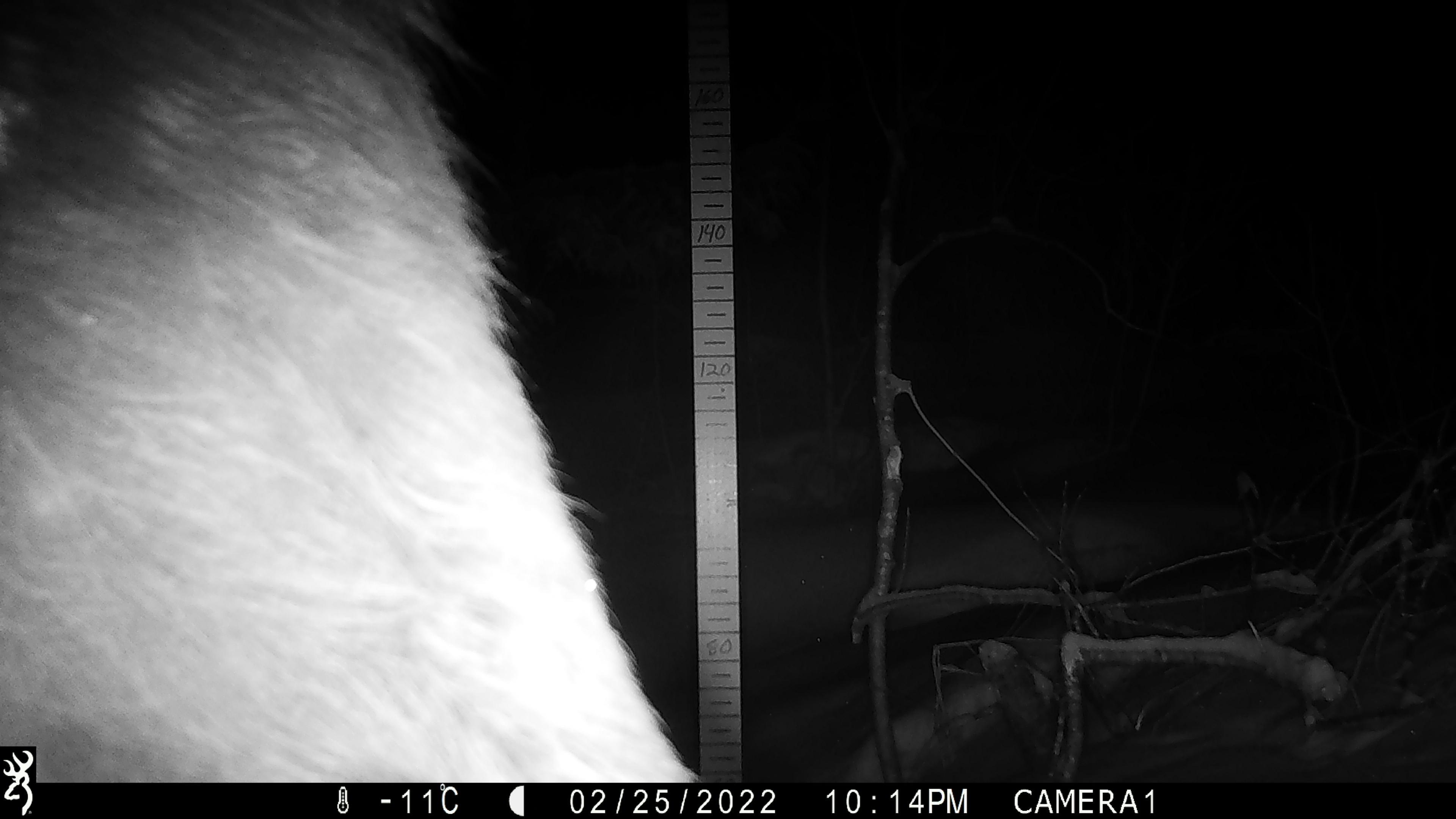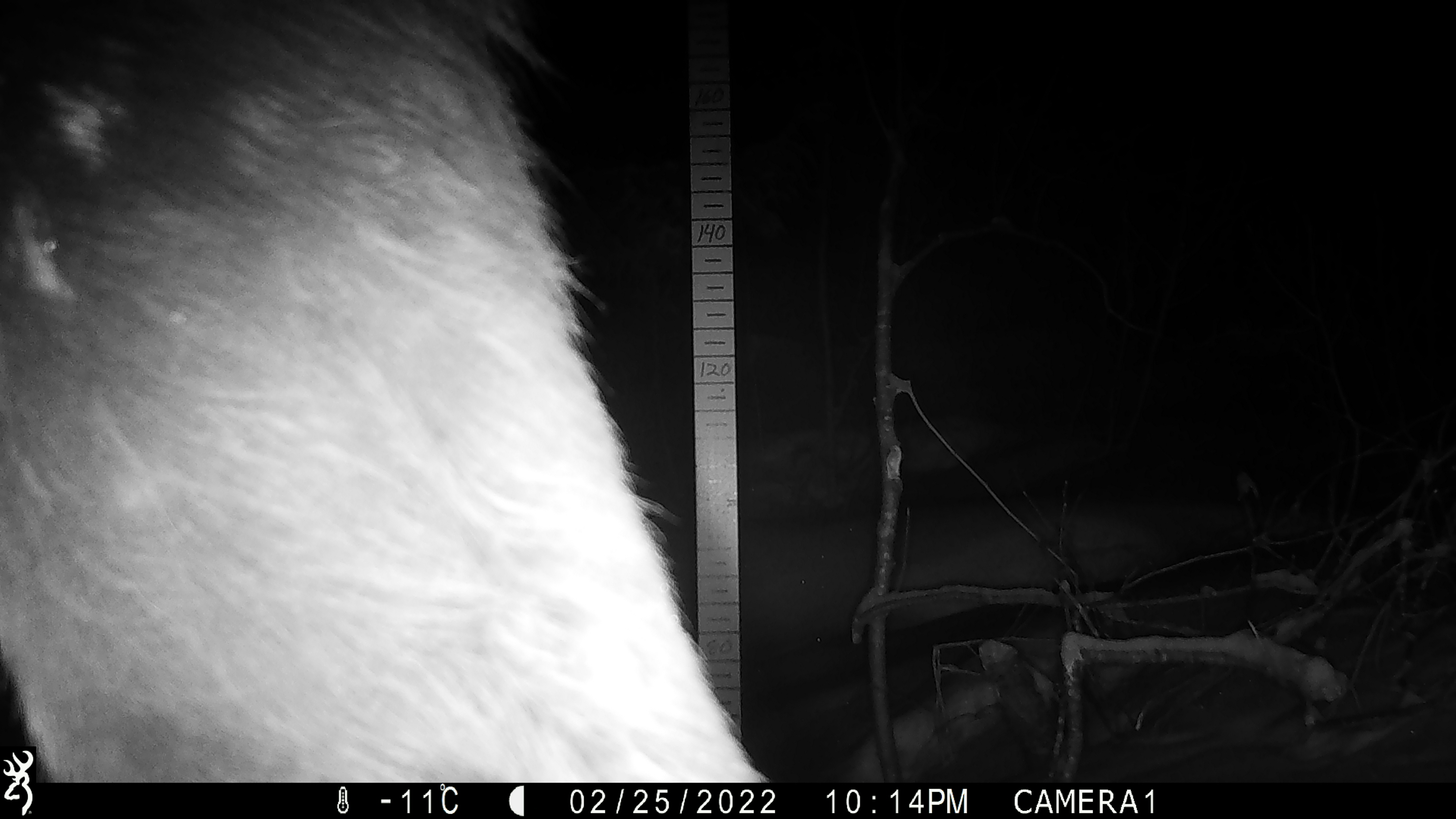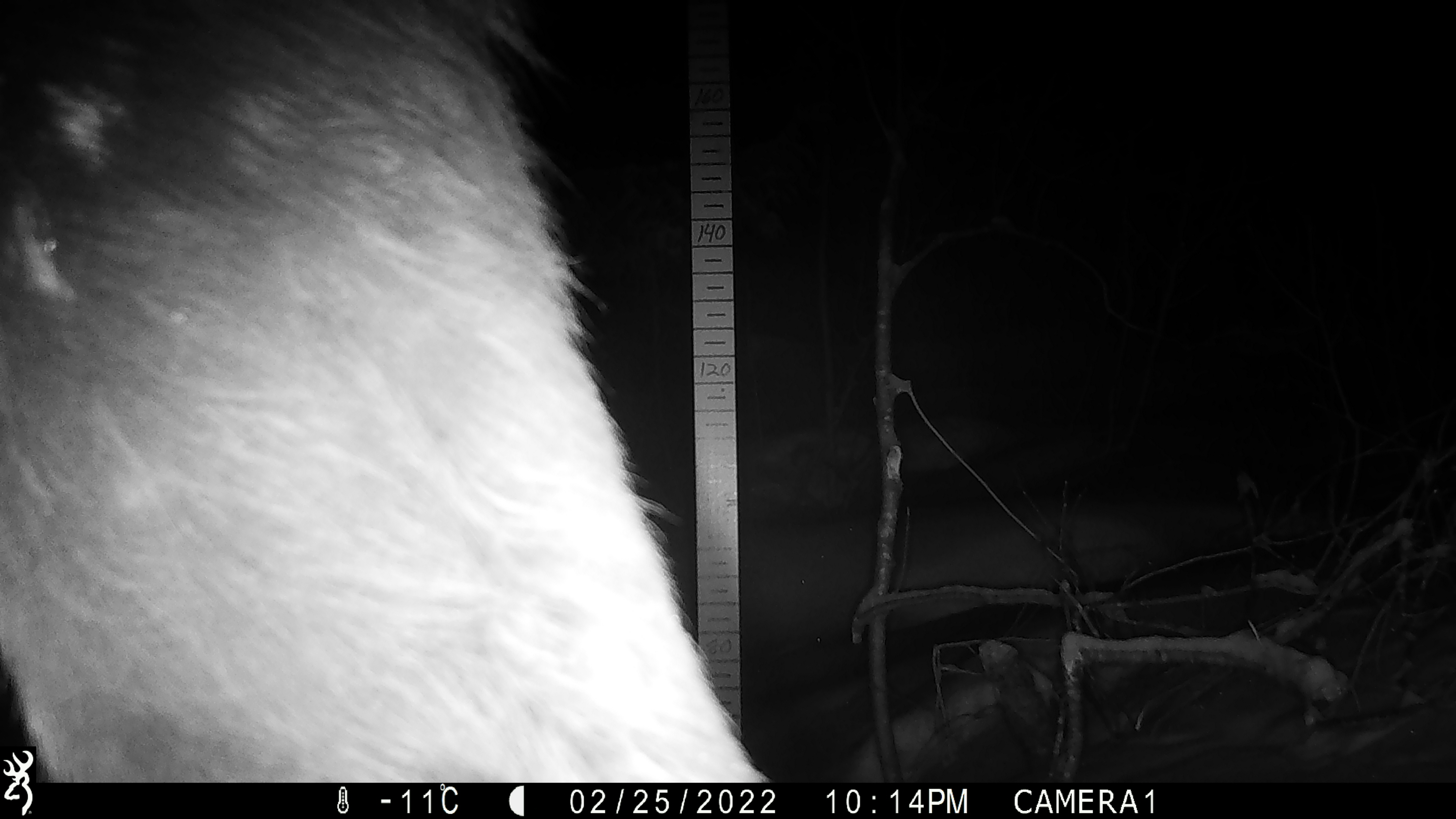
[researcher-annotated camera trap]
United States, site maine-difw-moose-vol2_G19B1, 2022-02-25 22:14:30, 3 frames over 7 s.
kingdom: Animalia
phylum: Chordata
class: Mammalia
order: Artiodactyla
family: Cervidae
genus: Alces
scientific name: Alces alces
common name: moose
Moose (Alces alces).